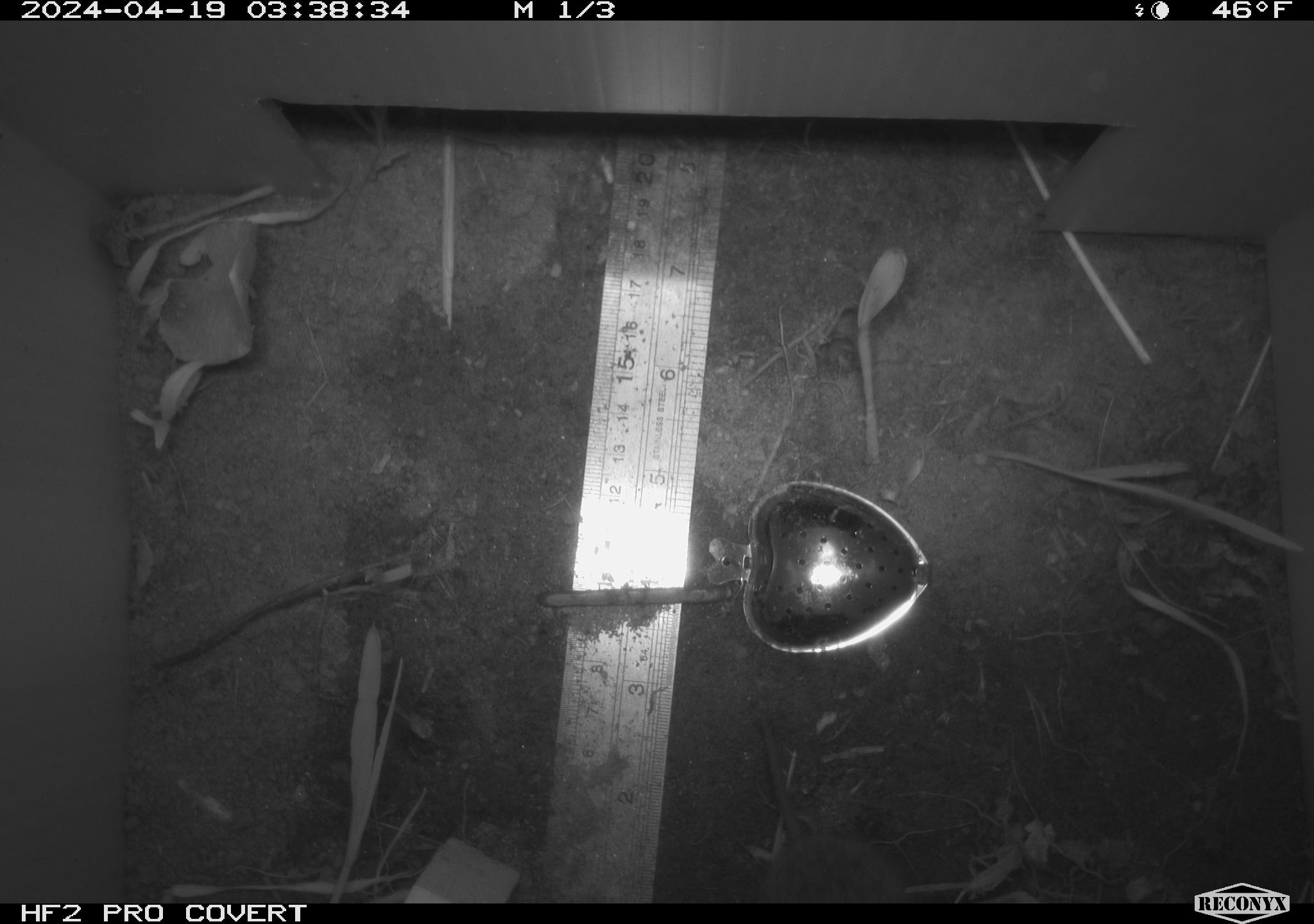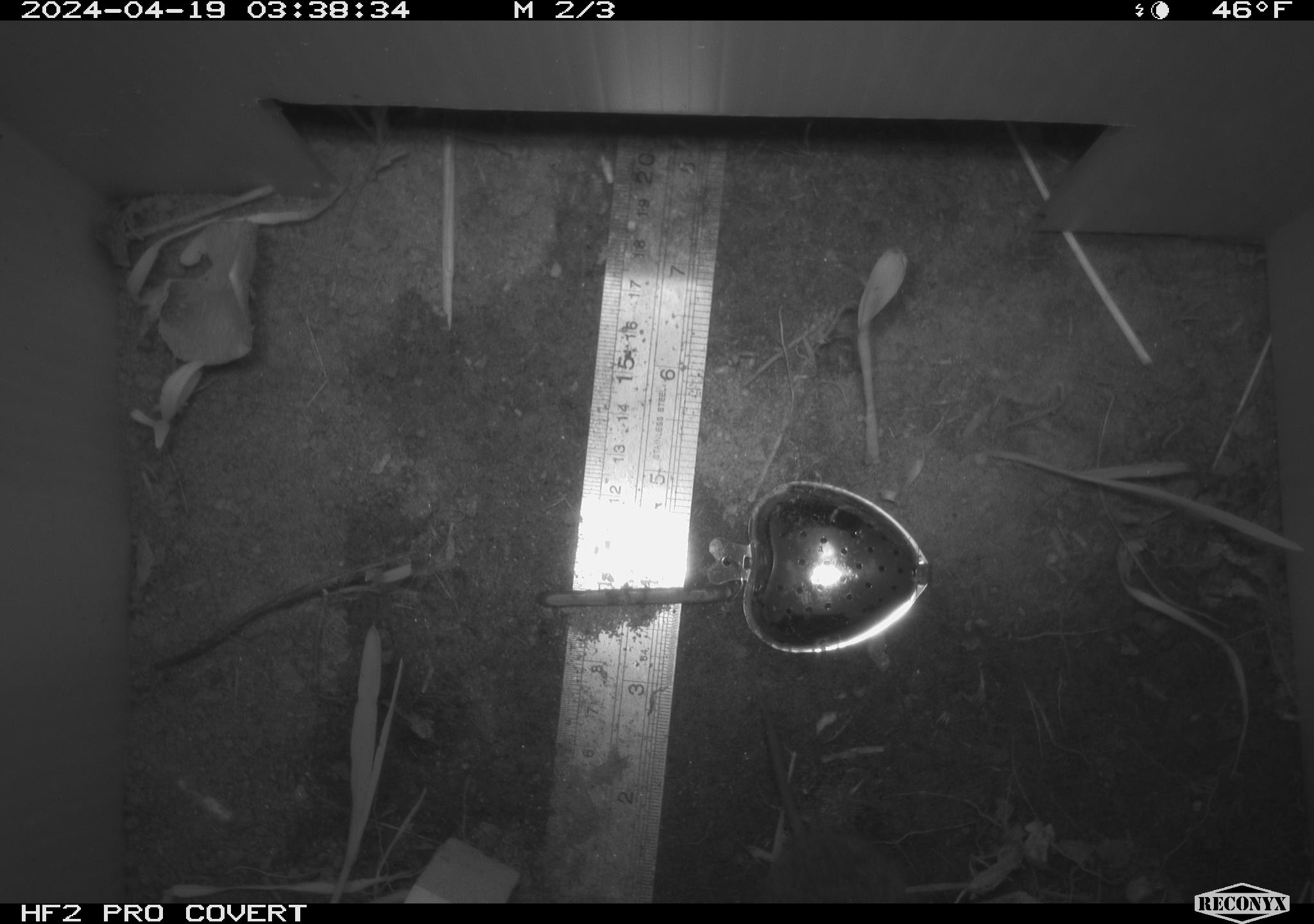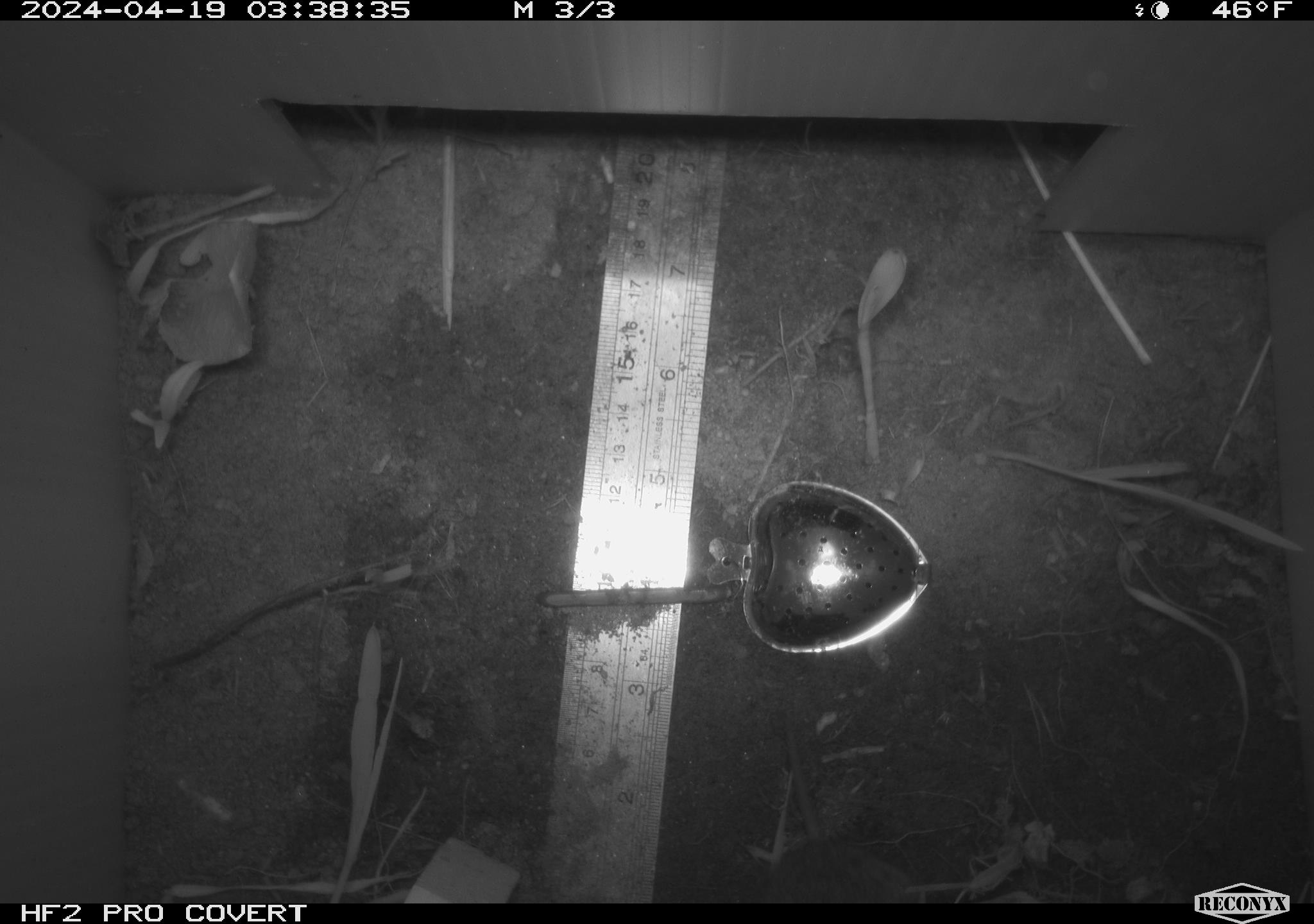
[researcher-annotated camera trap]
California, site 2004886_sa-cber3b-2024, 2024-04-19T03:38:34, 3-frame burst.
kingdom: Animalia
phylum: Chordata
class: Mammalia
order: Eulipotyphla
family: Soricidae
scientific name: Soricidae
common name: shrews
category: soricidae family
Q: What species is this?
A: Soricidae family (shrews) (Soricidae).